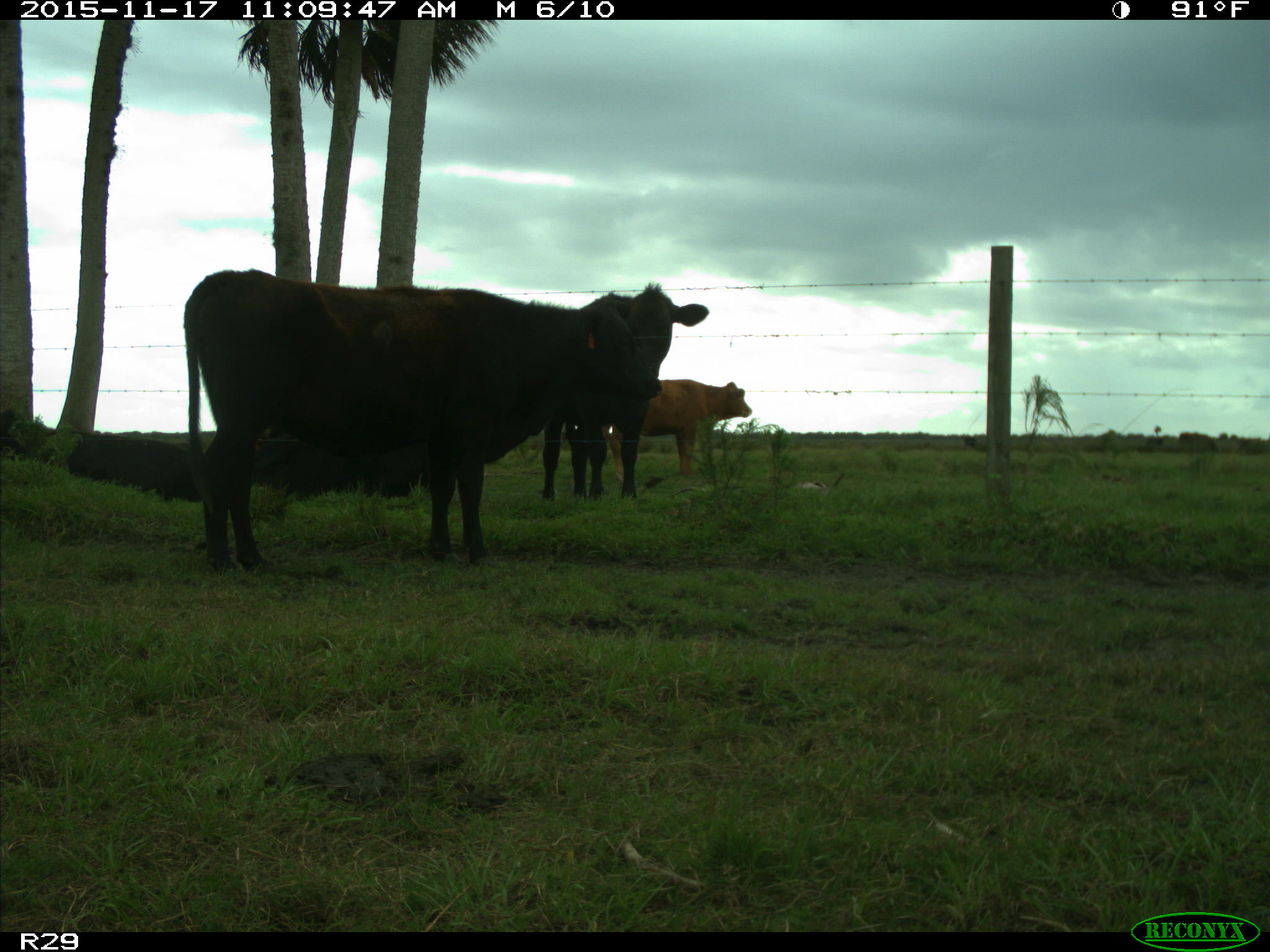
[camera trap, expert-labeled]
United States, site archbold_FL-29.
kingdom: Animalia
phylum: Chordata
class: Mammalia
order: Artiodactyla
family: Bovidae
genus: Bos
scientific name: Bos taurus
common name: domestic cow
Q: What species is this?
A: Bos taurus (domestic cow).